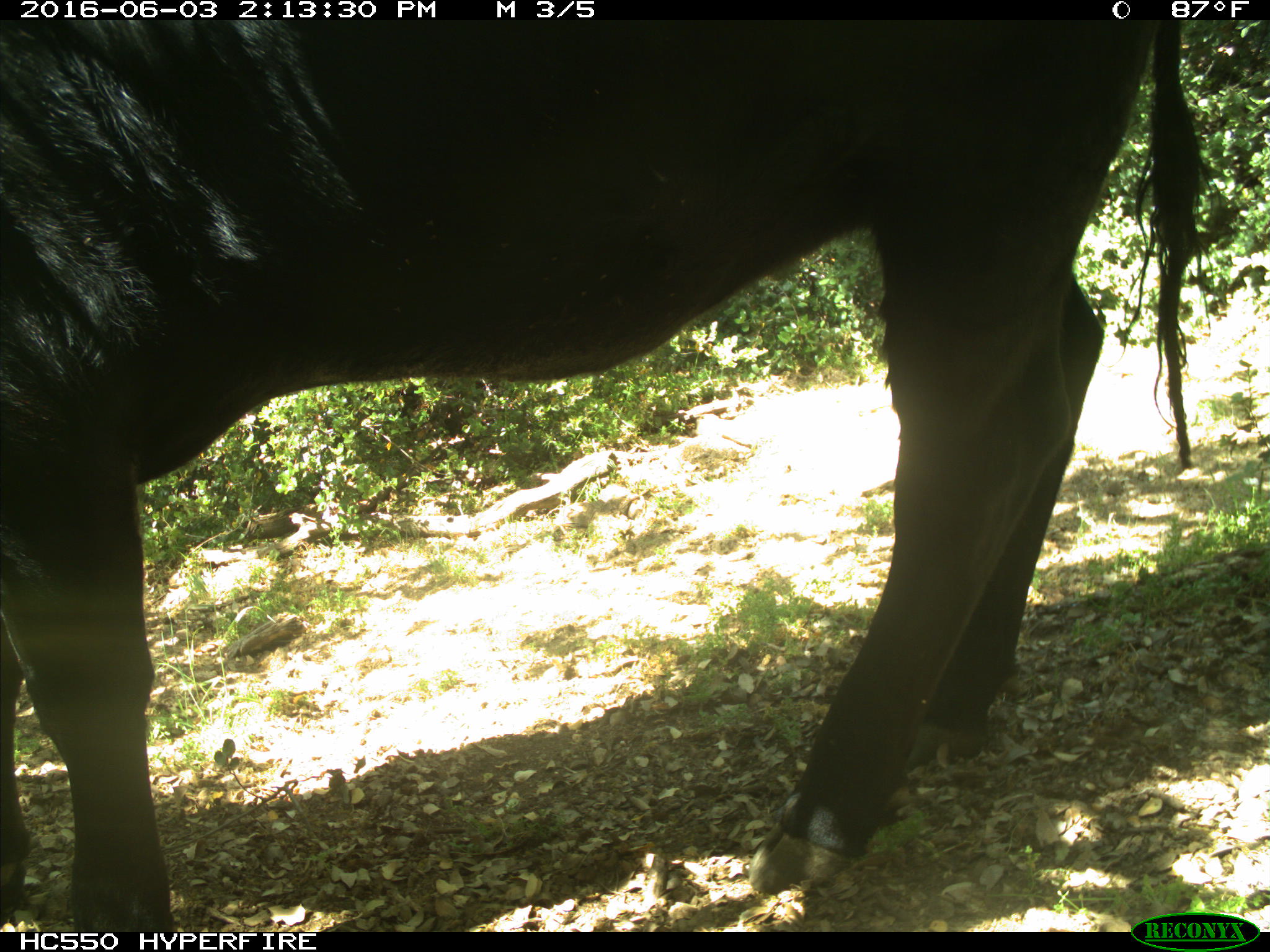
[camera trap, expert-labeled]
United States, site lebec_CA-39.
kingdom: Animalia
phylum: Chordata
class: Mammalia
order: Artiodactyla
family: Bovidae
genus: Bos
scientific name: Bos taurus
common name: domestic cow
Bos taurus (domestic cow).